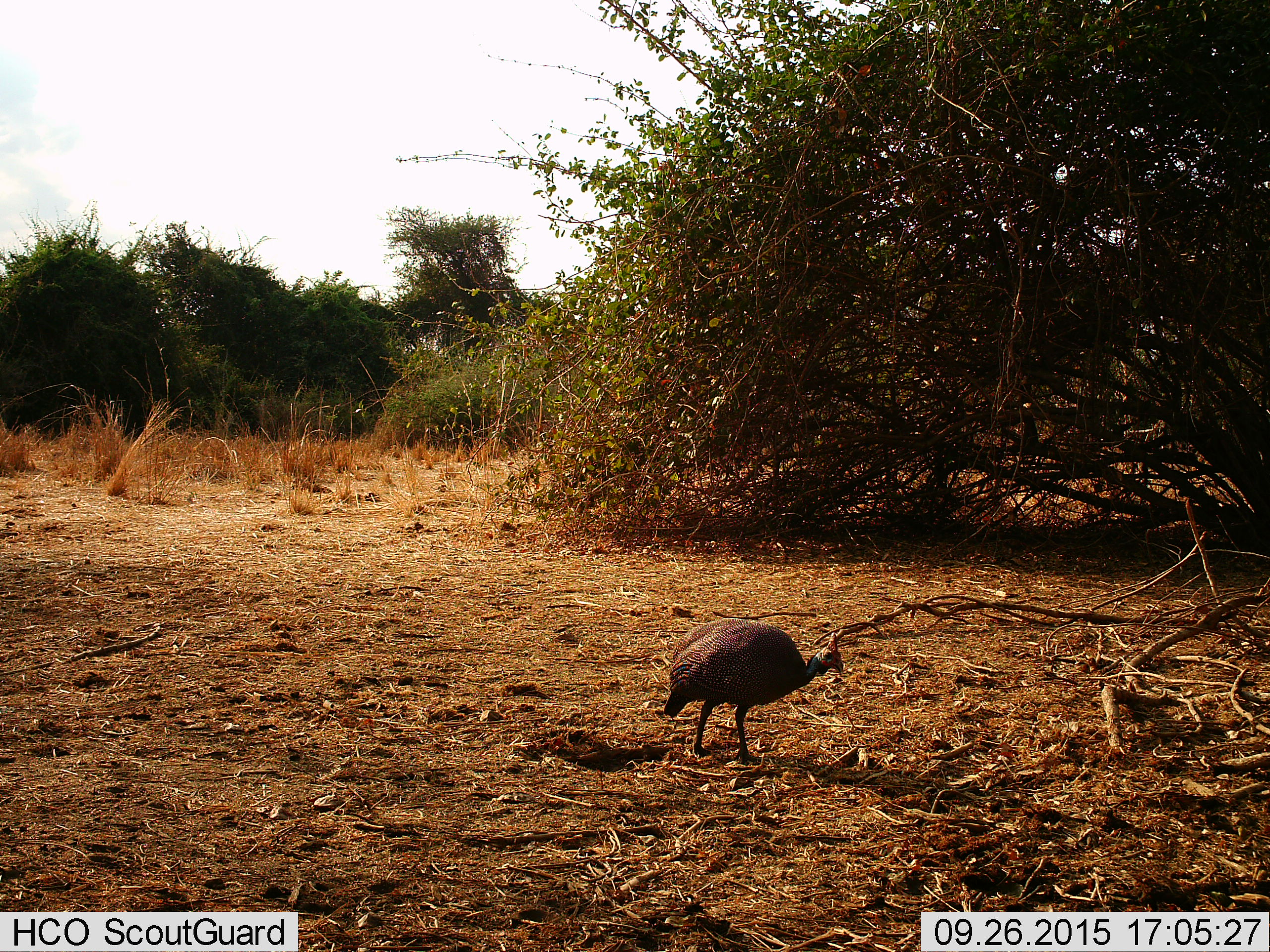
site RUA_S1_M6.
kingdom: Animalia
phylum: Chordata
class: Aves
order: Galliformes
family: Numididae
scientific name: Numididae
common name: guineafowl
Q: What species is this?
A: Guineafowl (Numididae).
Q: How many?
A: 1.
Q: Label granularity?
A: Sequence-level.